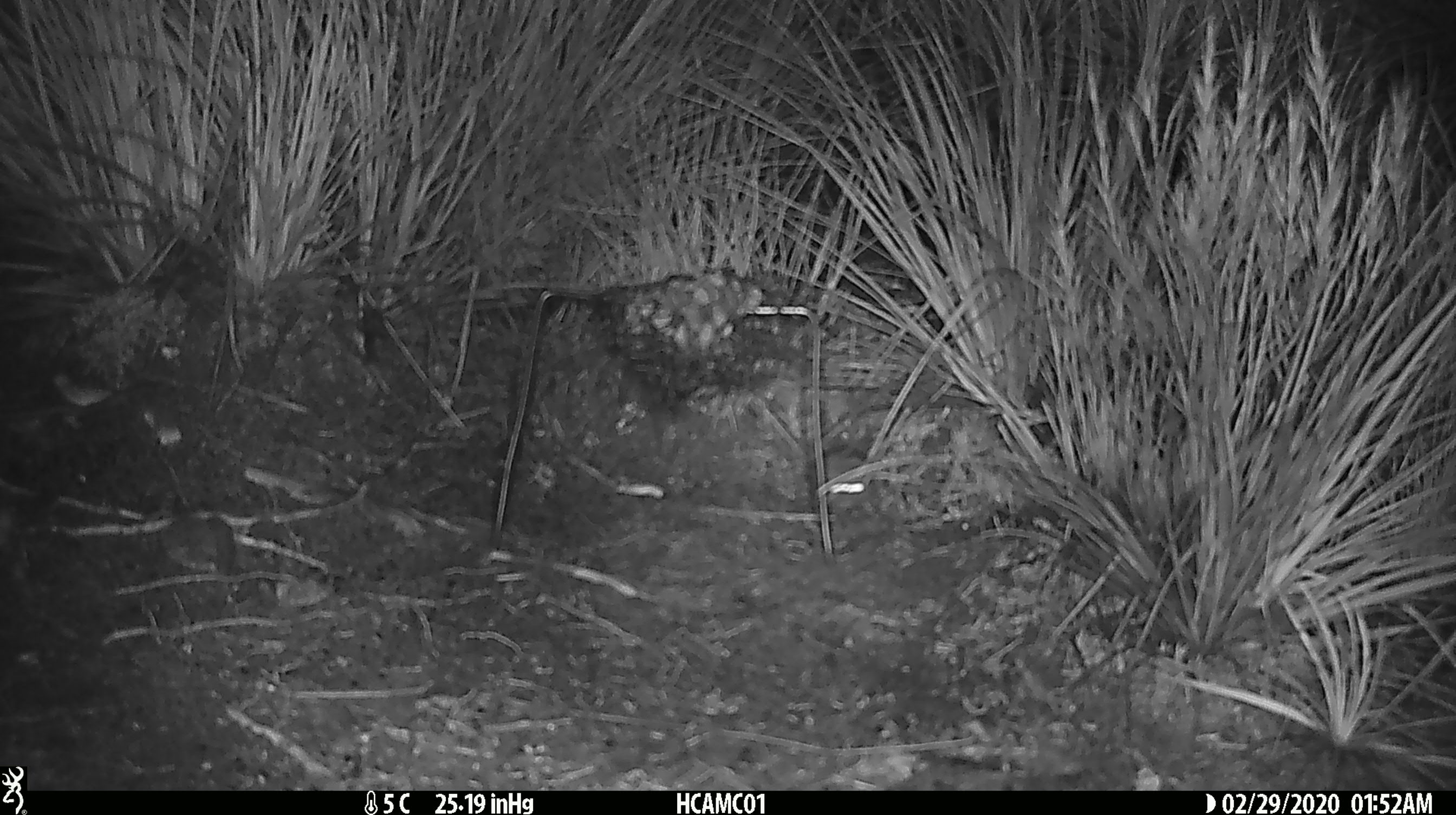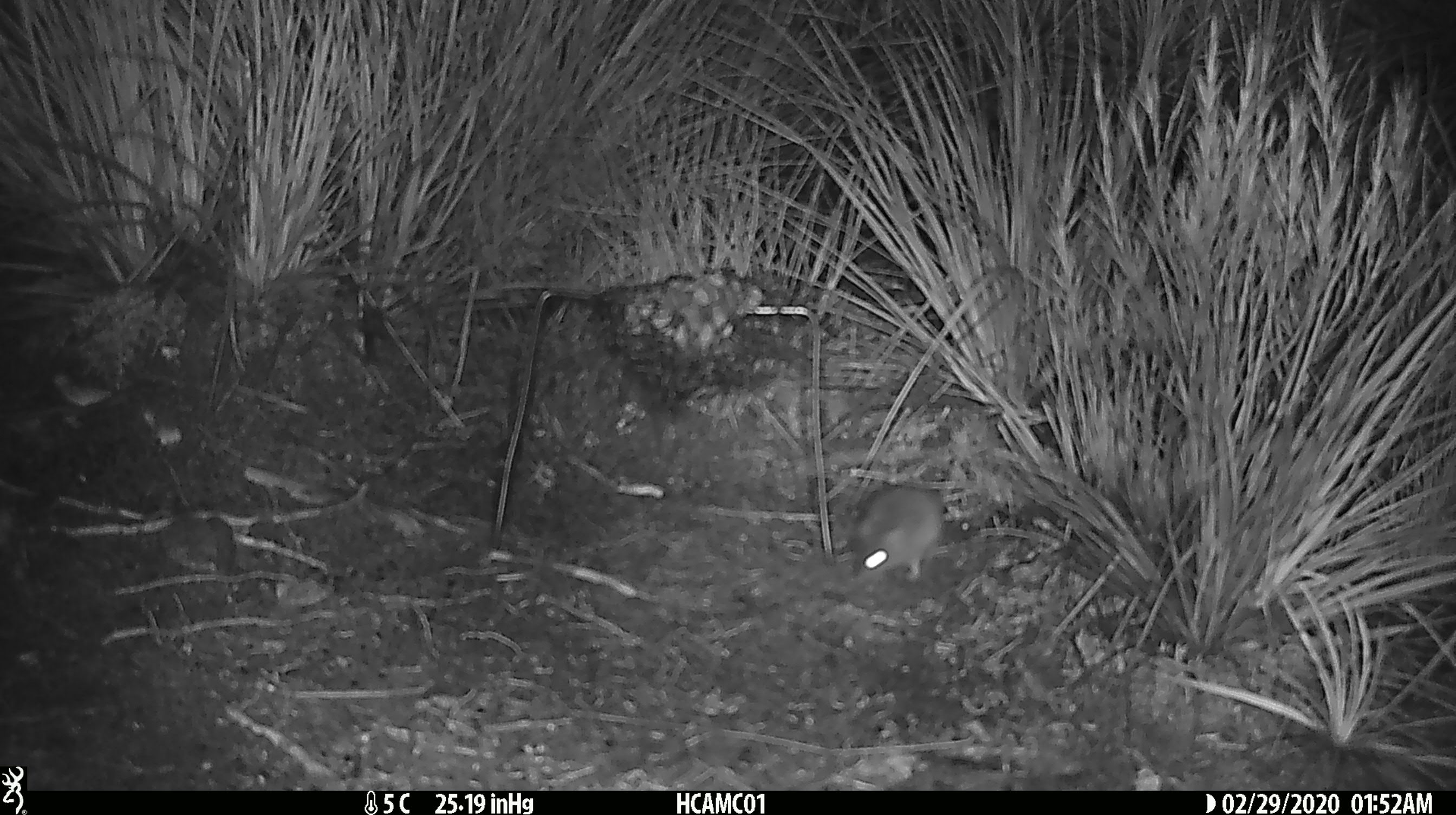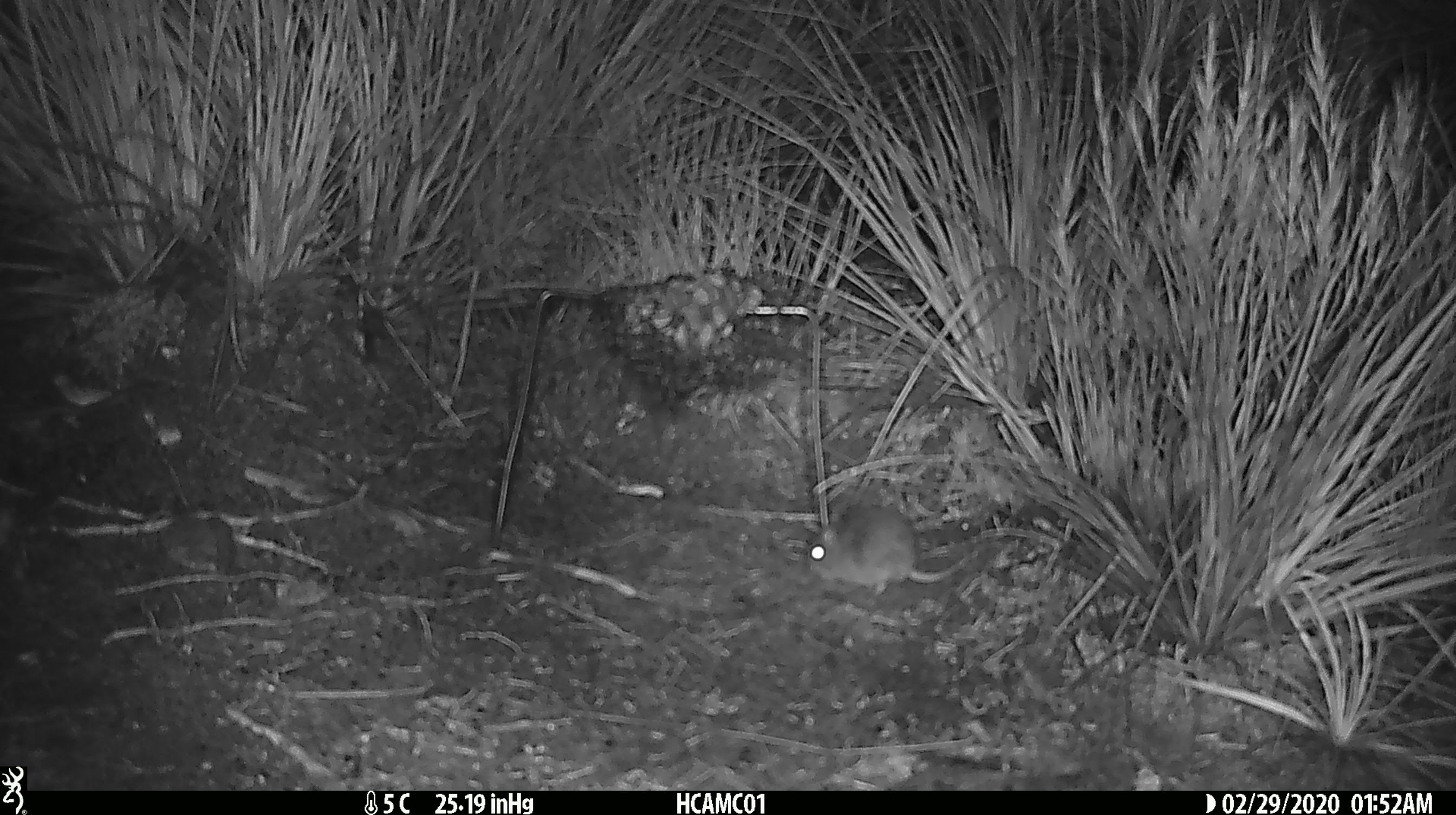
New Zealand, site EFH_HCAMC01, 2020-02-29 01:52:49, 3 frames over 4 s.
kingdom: Animalia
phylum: Chordata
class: Mammalia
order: Rodentia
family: Muridae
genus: Mus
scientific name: Mus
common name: mouse